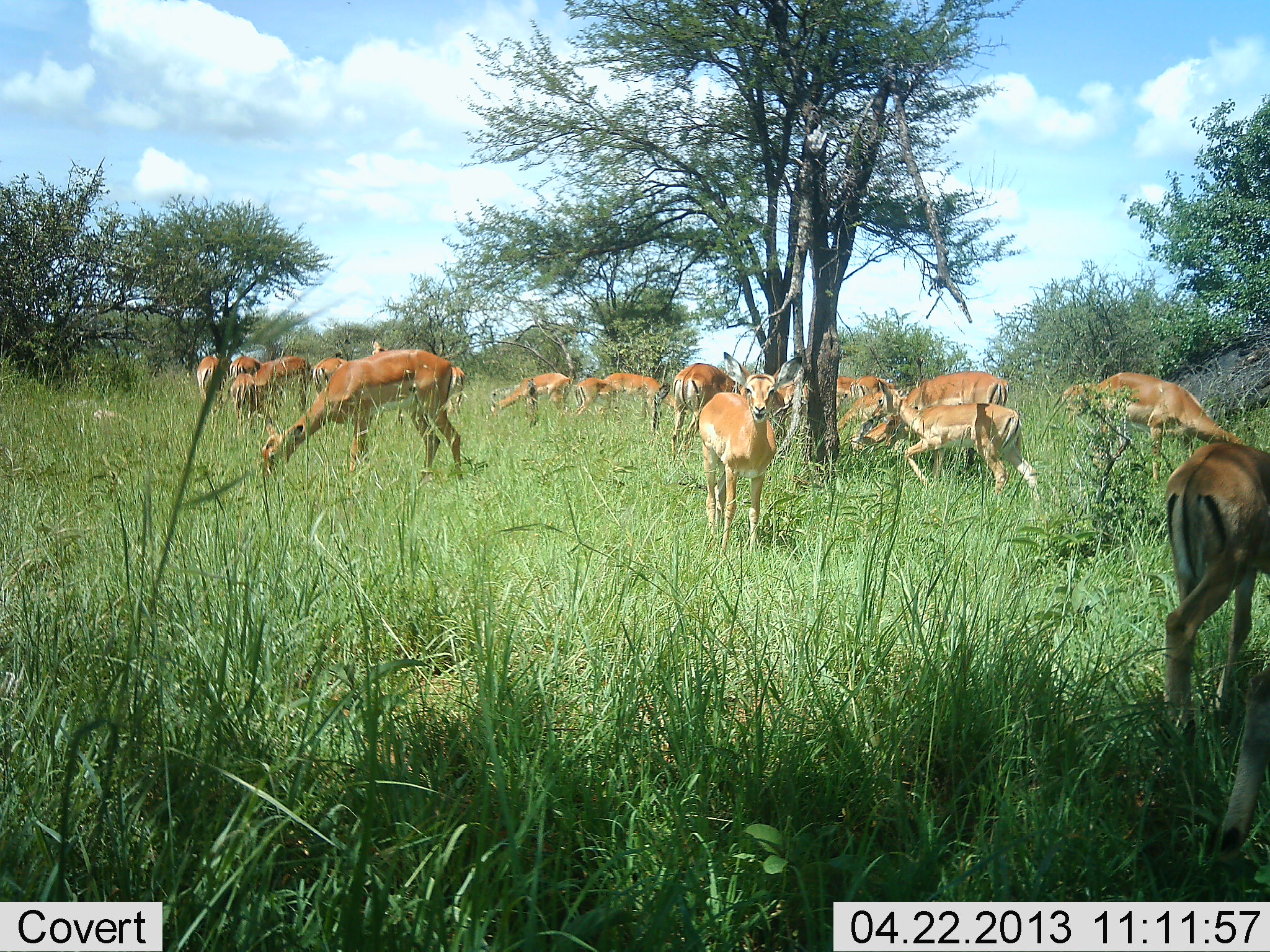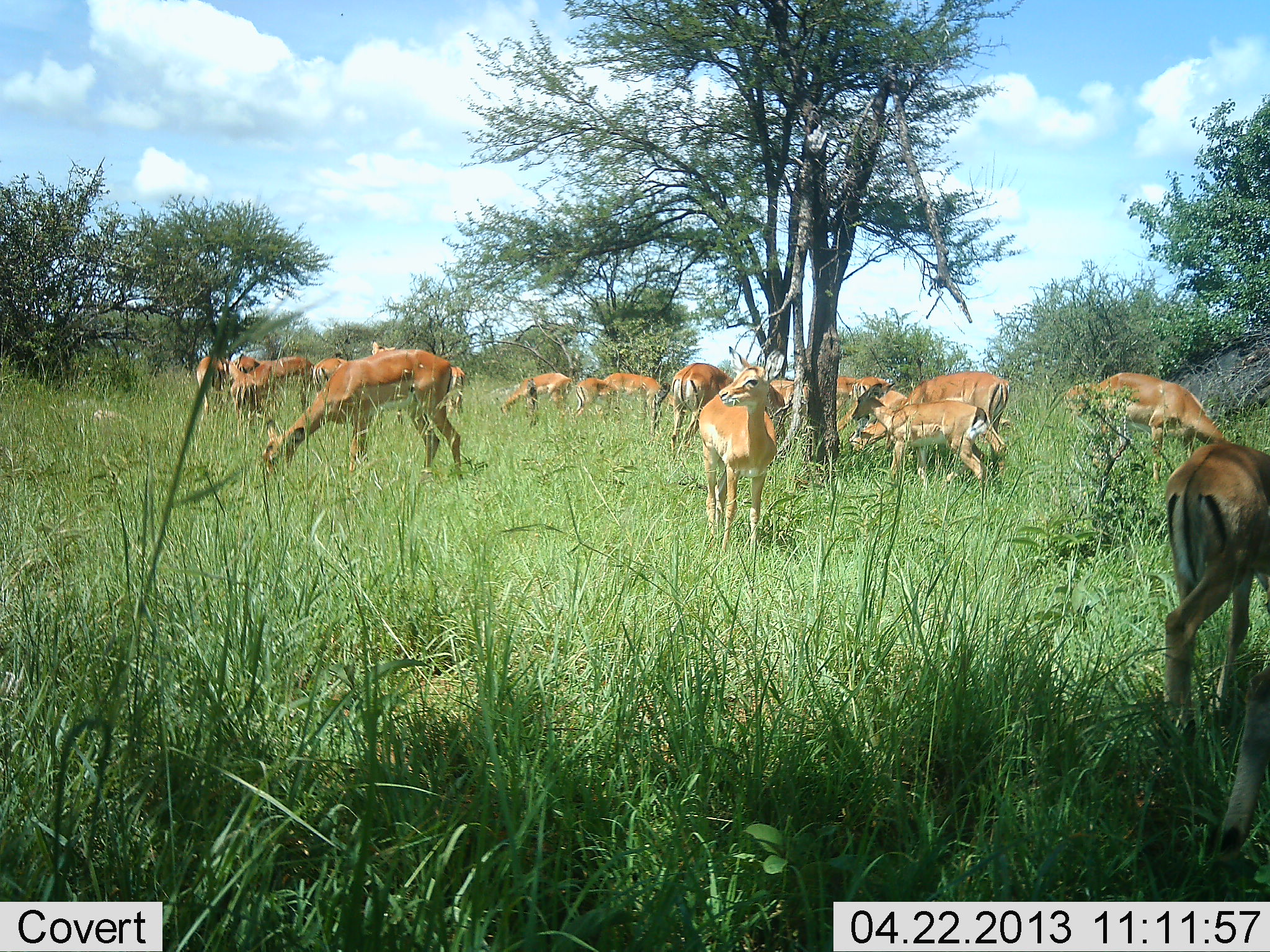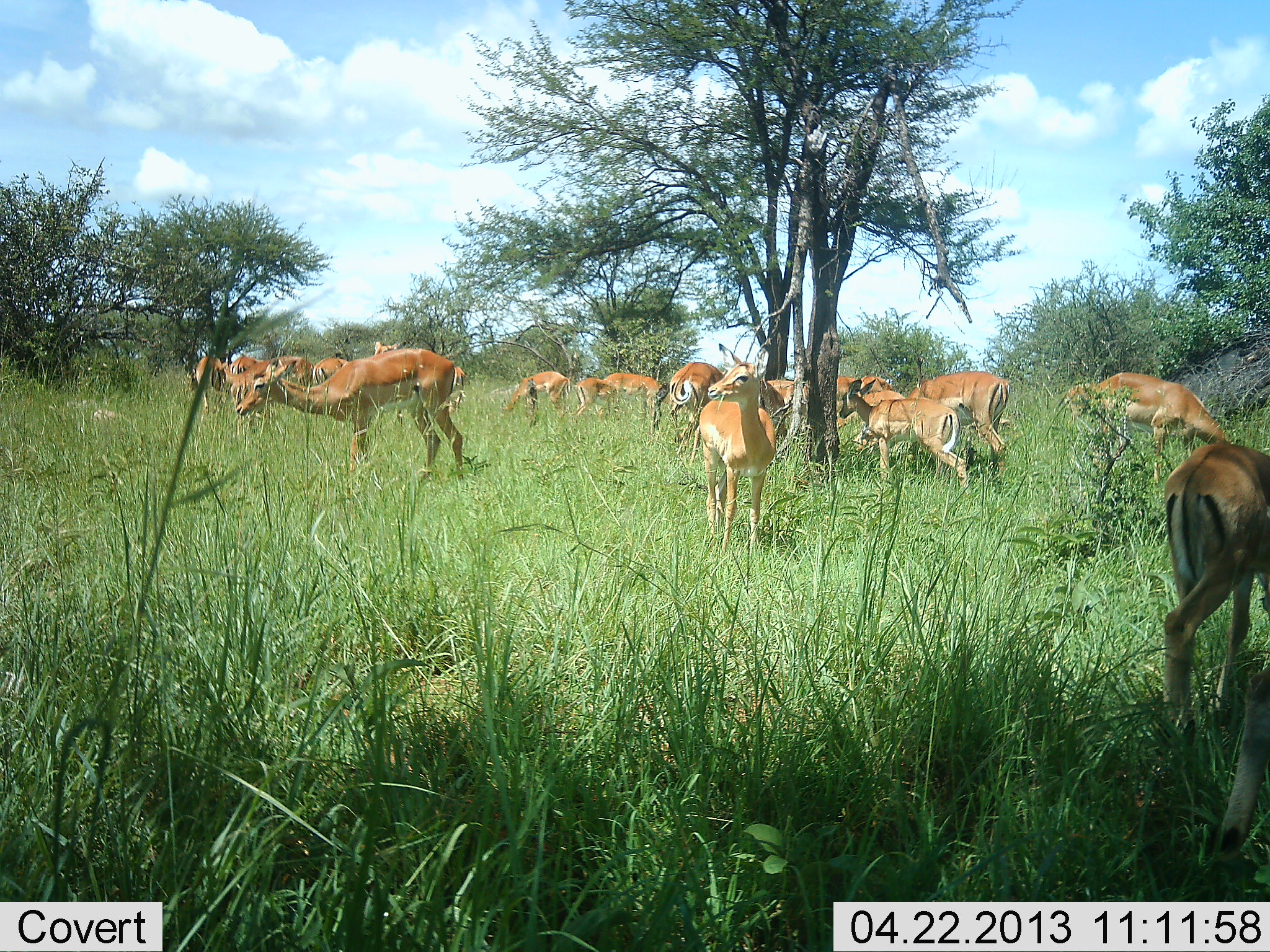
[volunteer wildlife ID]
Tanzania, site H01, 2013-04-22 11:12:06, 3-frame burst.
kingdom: Animalia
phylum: Chordata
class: Mammalia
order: Artiodactyla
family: Bovidae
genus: Aepyceros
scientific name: Aepyceros melampus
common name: impala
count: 11-50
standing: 79%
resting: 0%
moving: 50%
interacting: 0%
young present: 43%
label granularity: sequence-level